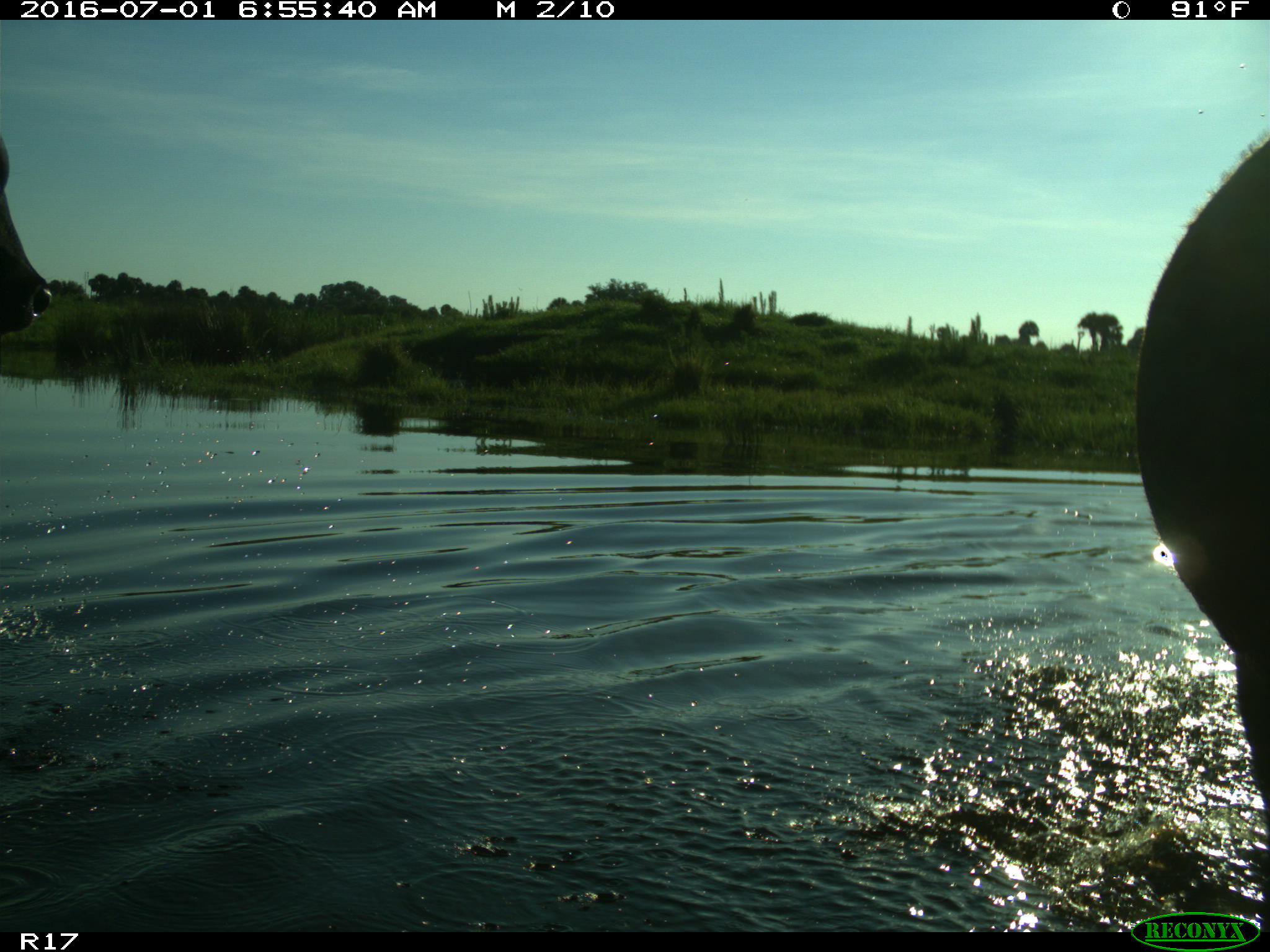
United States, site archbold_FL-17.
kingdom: Animalia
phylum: Chordata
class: Mammalia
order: Artiodactyla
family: Bovidae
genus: Bos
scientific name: Bos taurus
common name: domestic cow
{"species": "Bos taurus (domestic cow)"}